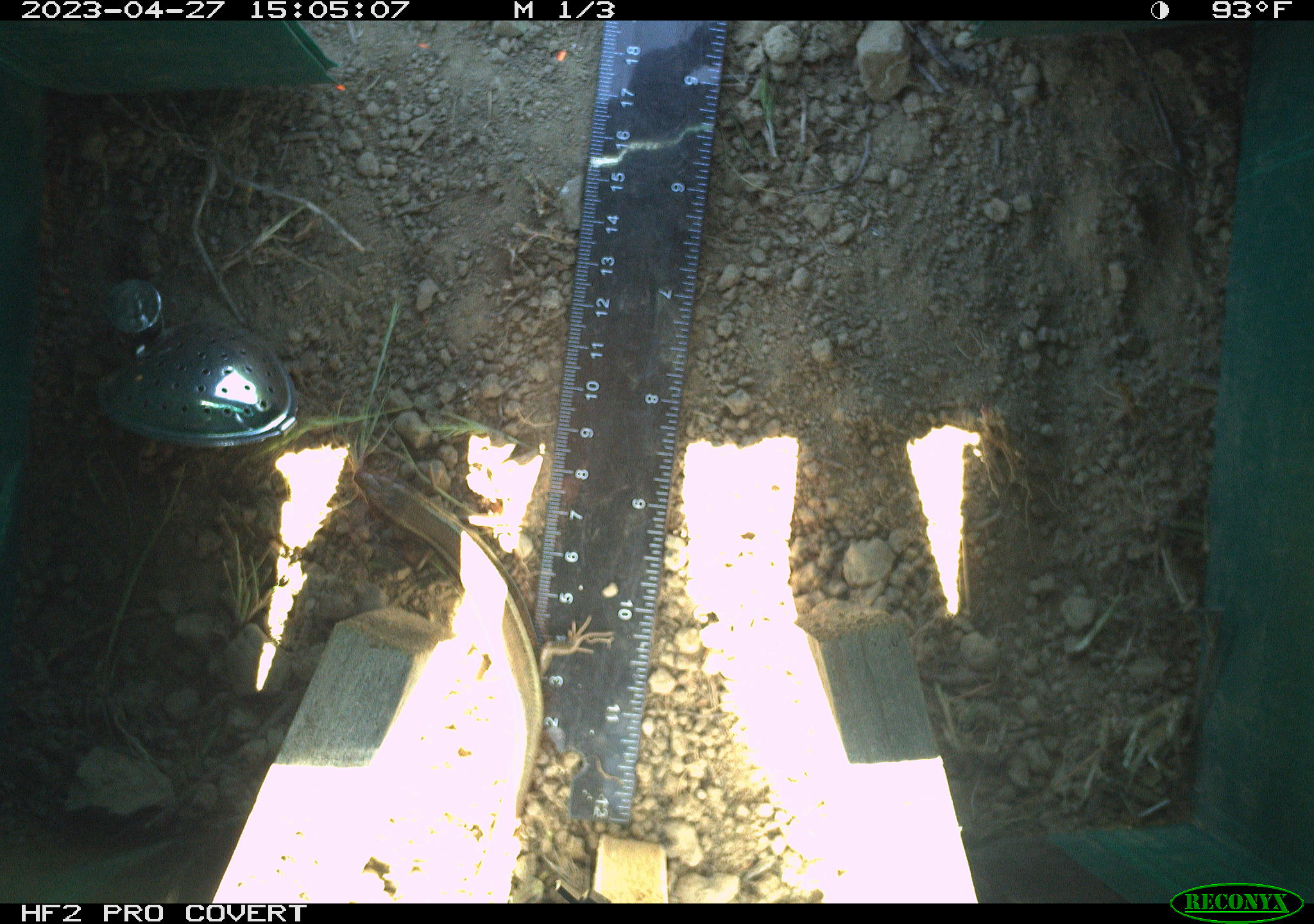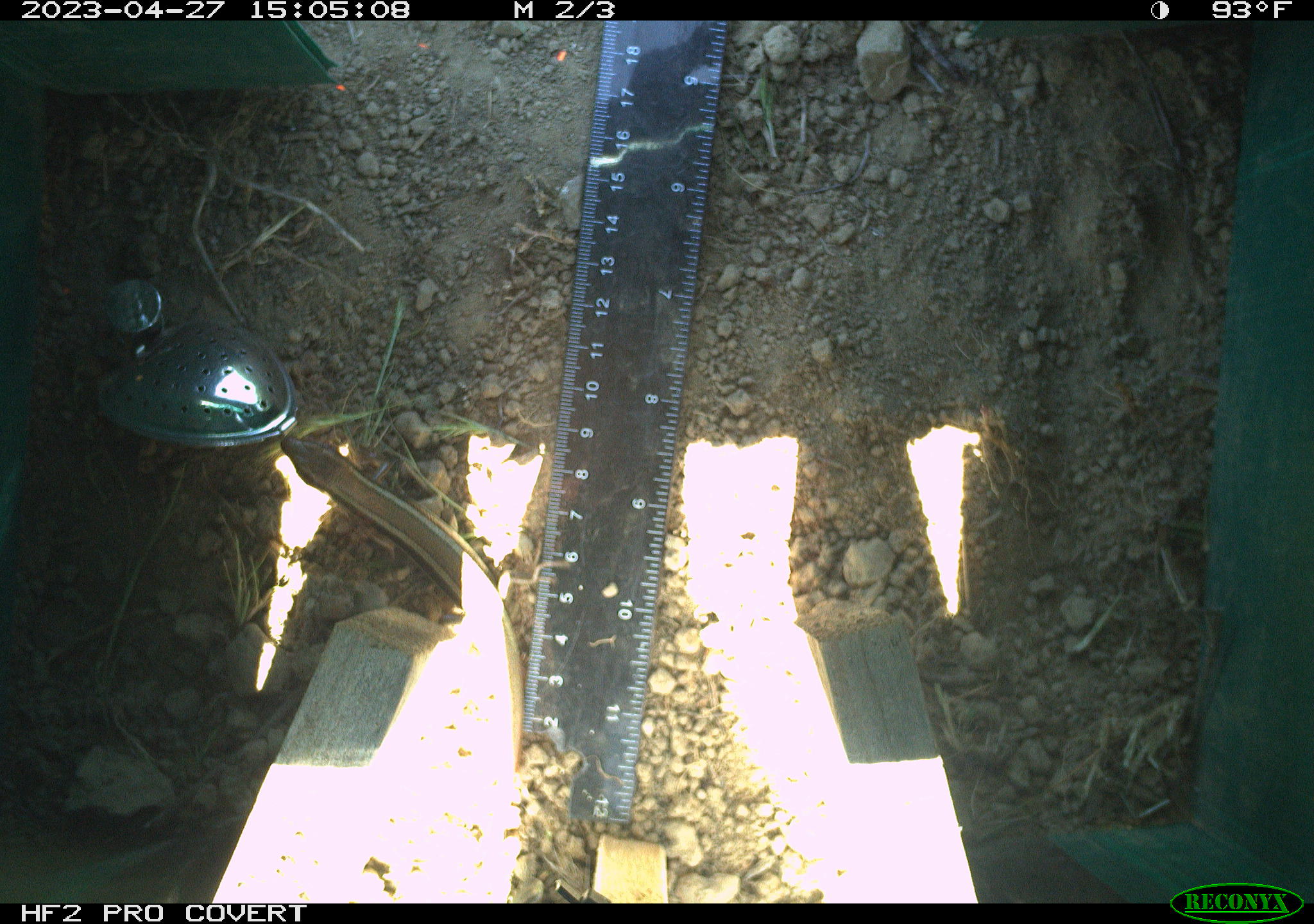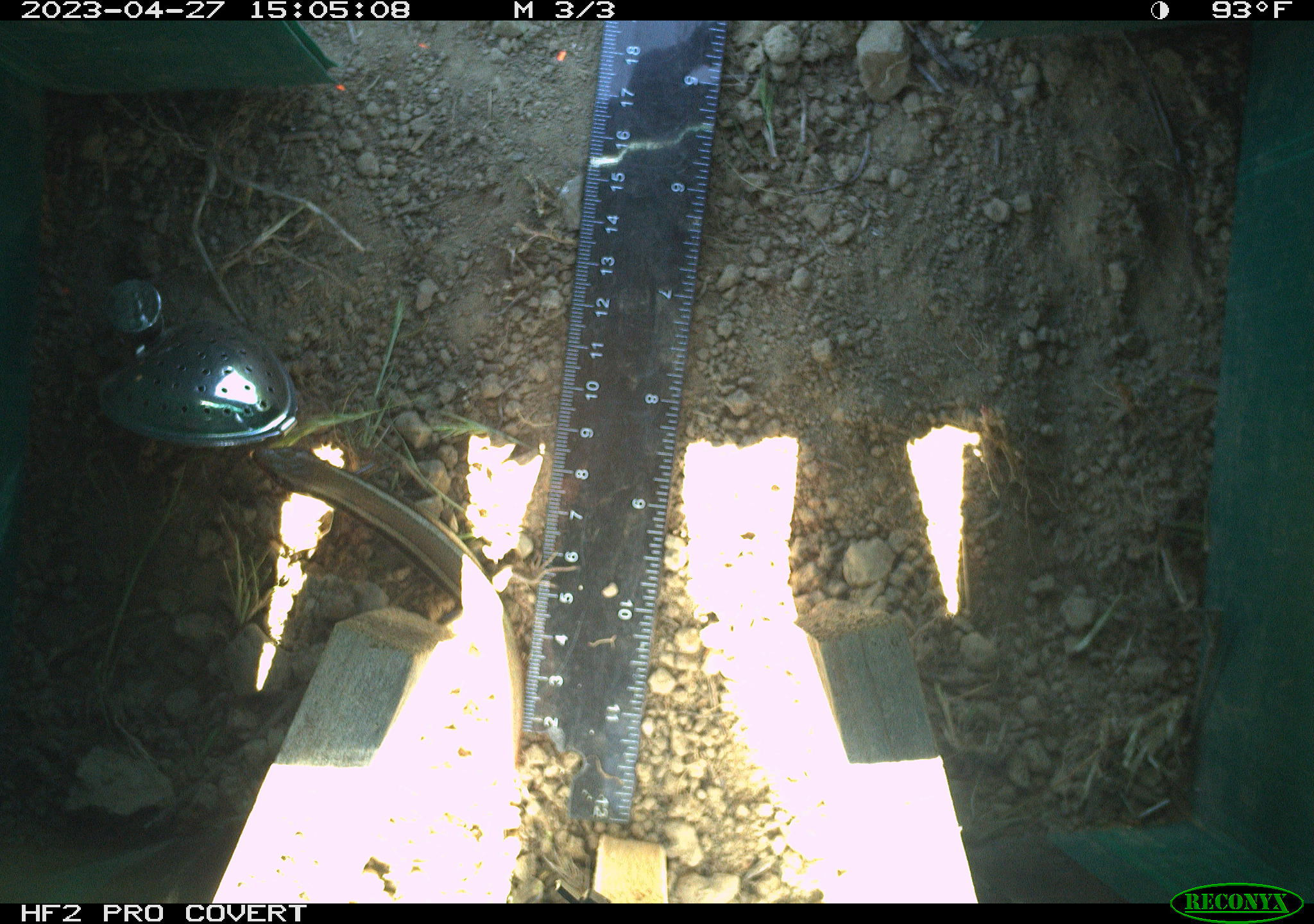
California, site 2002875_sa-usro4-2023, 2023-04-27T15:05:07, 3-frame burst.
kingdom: Animalia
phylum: Chordata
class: Reptilia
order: Squamata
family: Scincidae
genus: Plestiodon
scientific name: Plestiodon skiltonianus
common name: western skink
Western skink (Plestiodon skiltonianus).